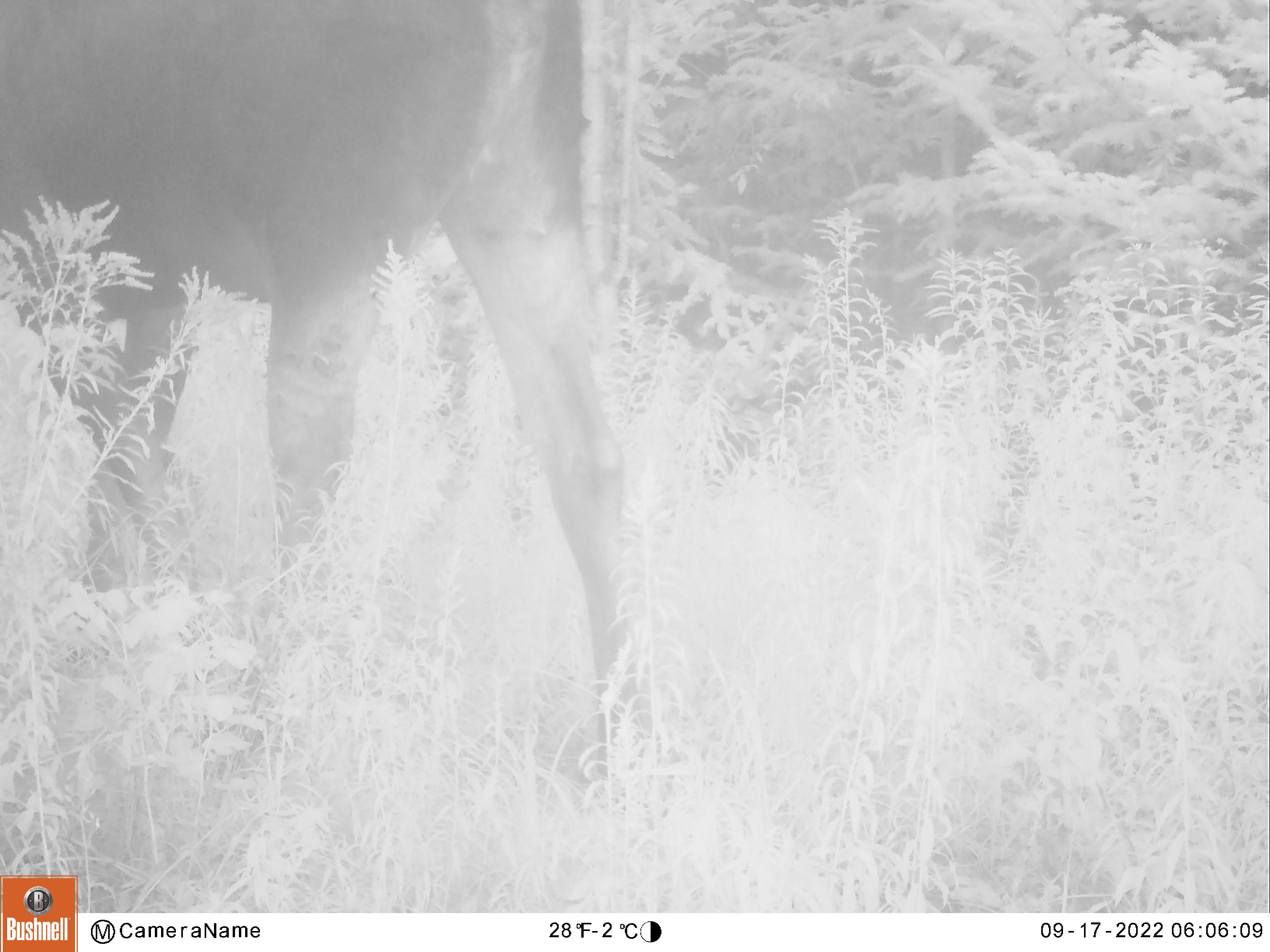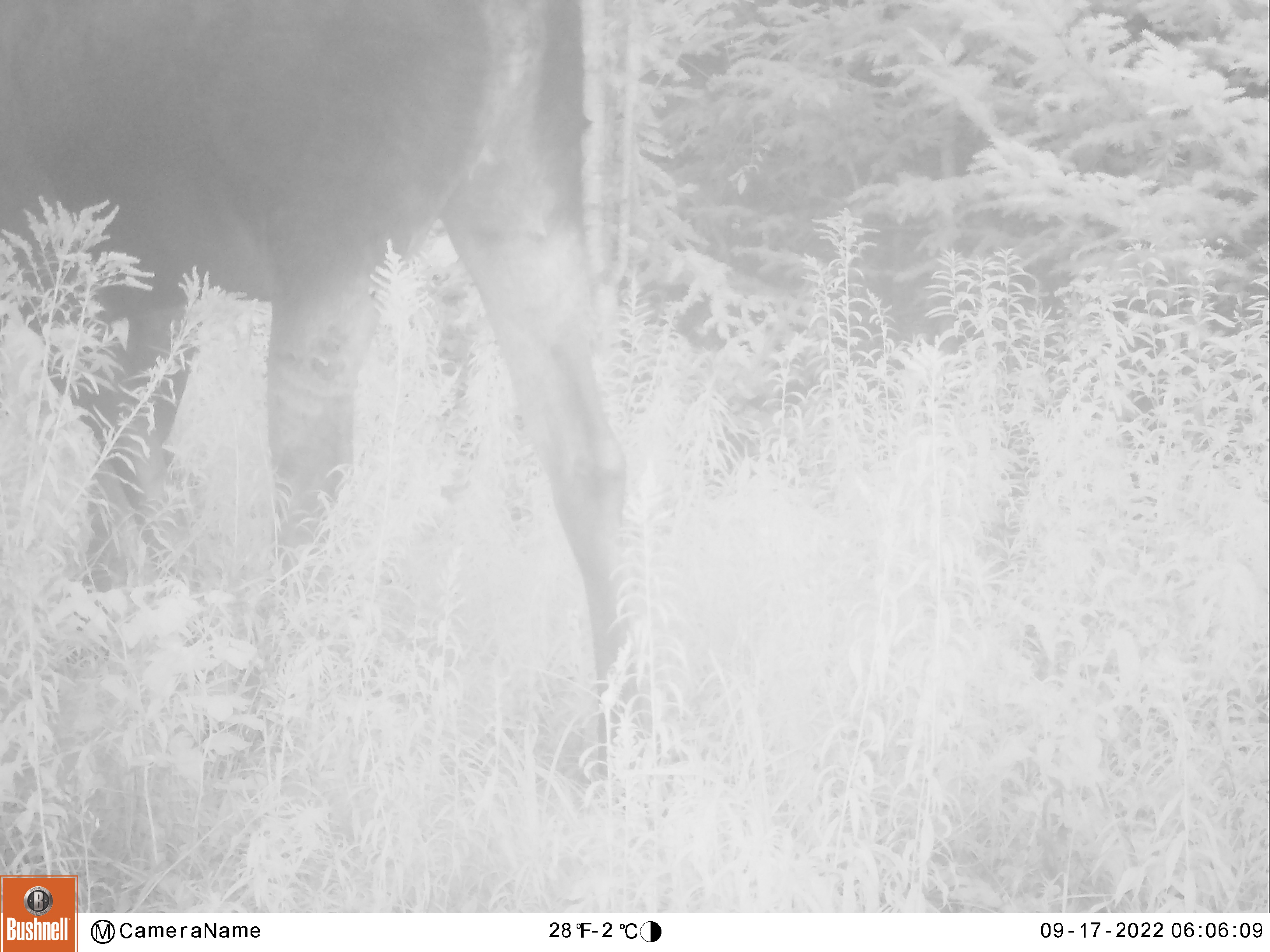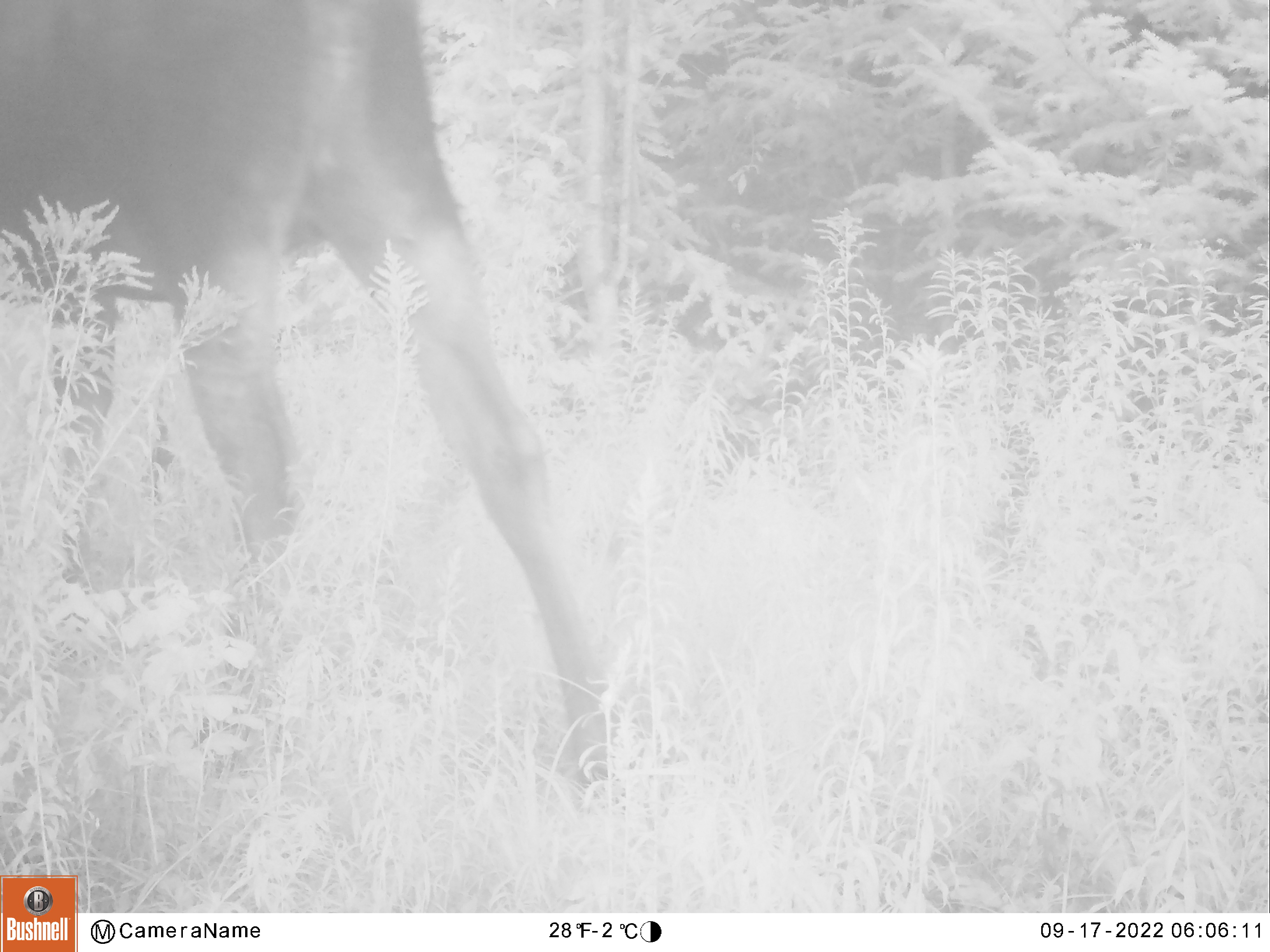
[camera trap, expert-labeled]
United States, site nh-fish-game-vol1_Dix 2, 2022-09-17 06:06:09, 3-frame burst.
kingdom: Animalia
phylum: Chordata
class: Mammalia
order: Artiodactyla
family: Cervidae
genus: Alces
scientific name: Alces alces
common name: moose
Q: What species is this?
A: Moose (Alces alces).